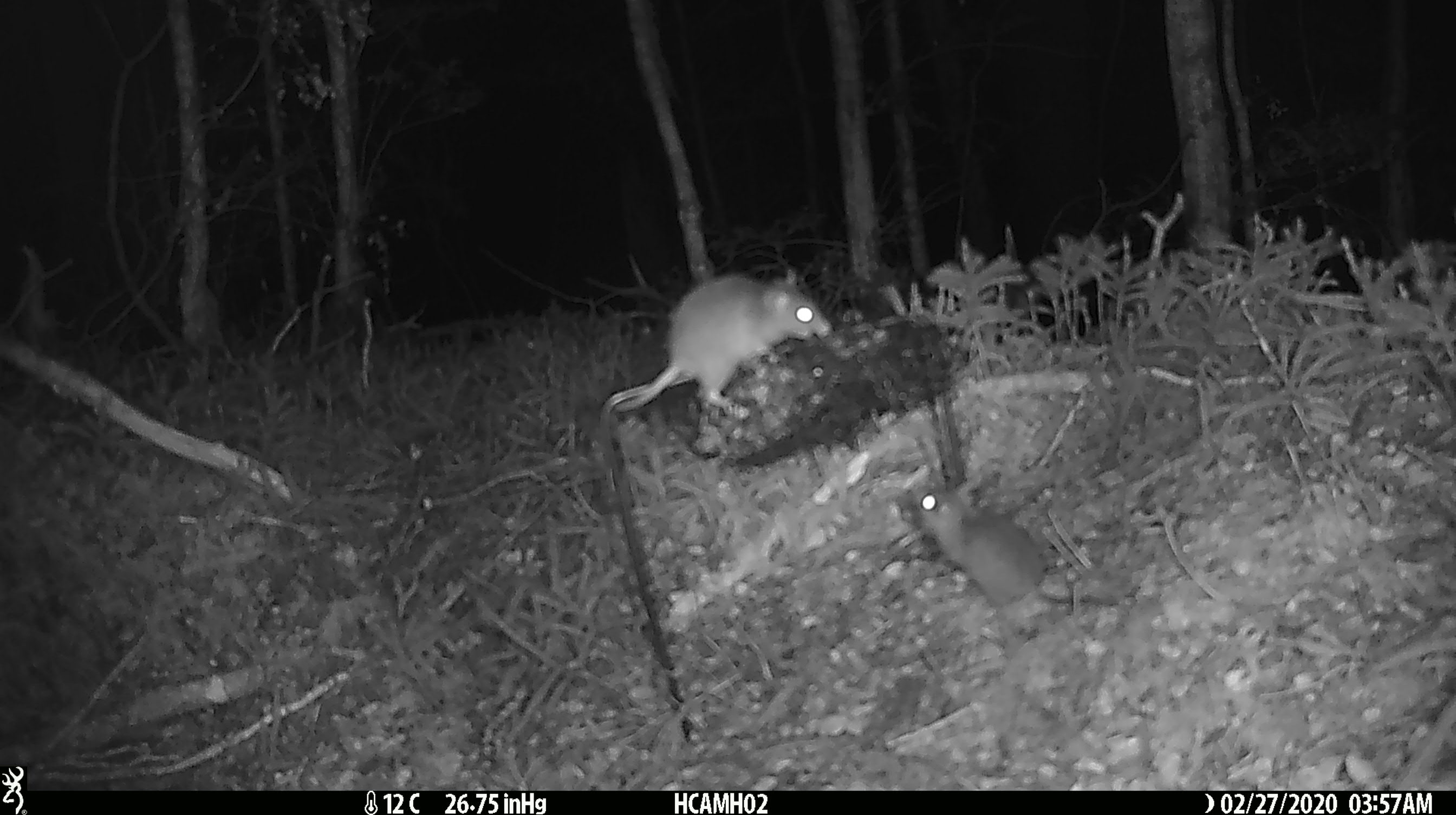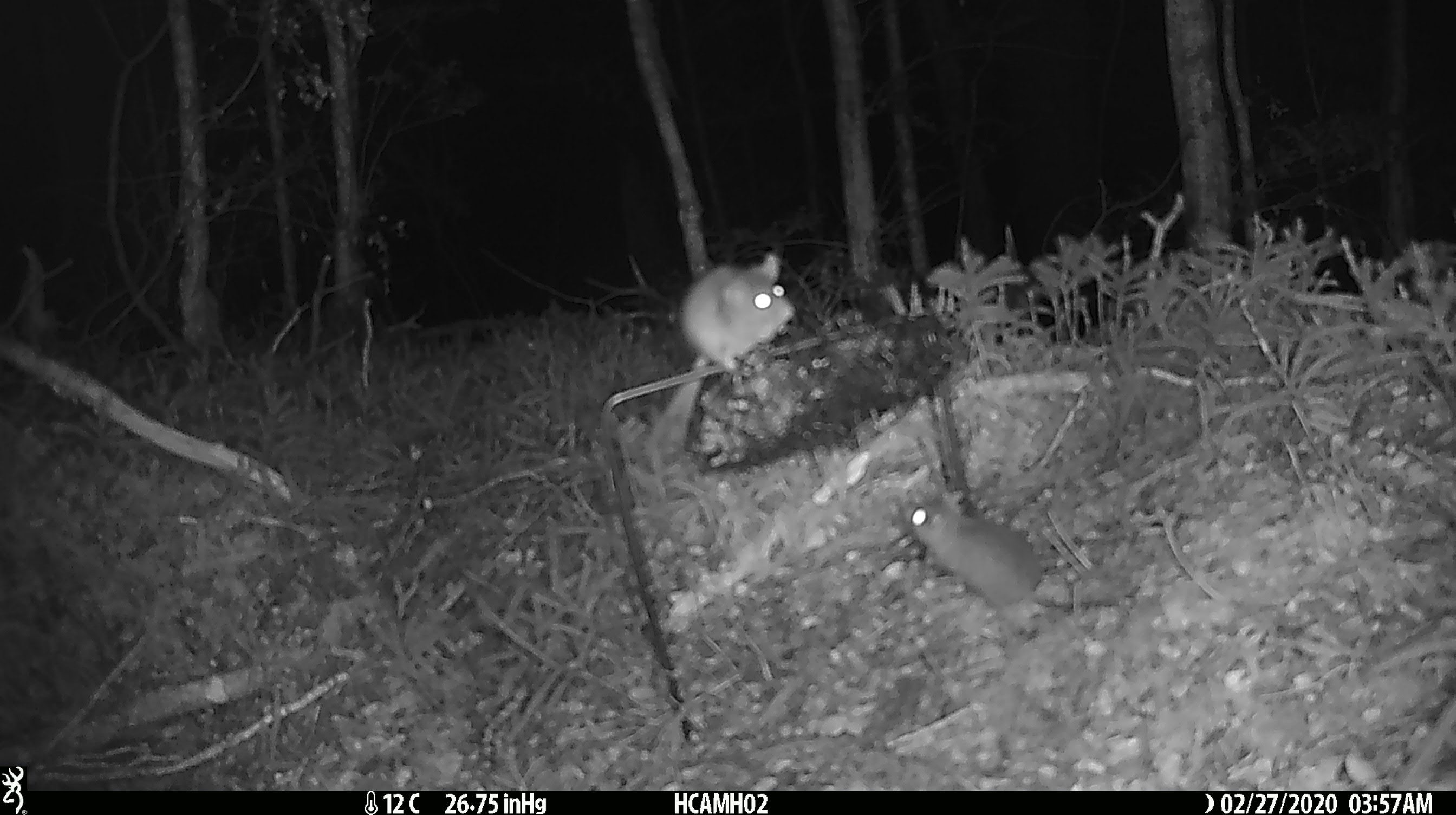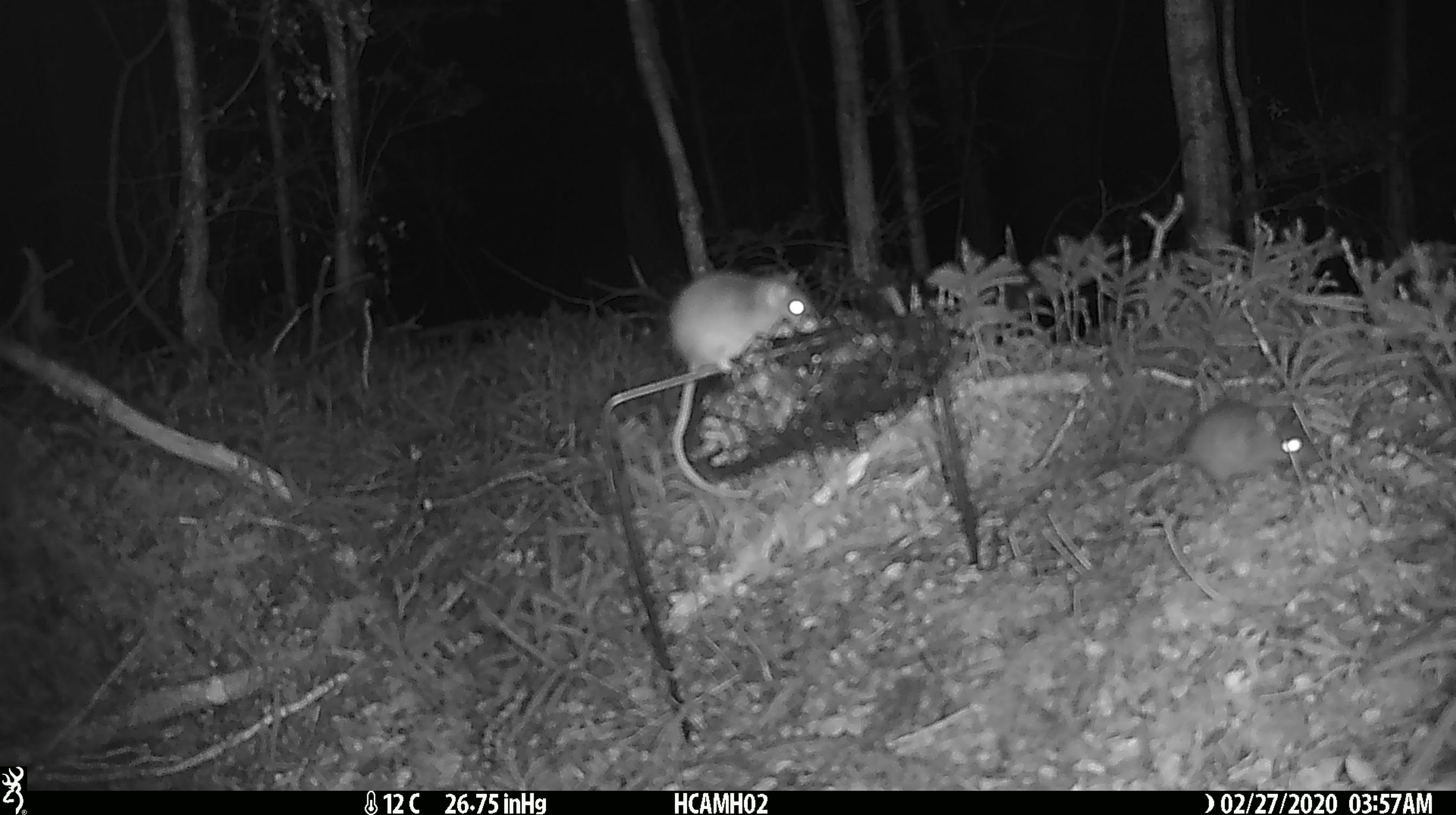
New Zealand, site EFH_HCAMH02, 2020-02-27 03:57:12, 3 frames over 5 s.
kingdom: Animalia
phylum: Chordata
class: Mammalia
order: Rodentia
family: Muridae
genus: Mus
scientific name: Mus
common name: mouse